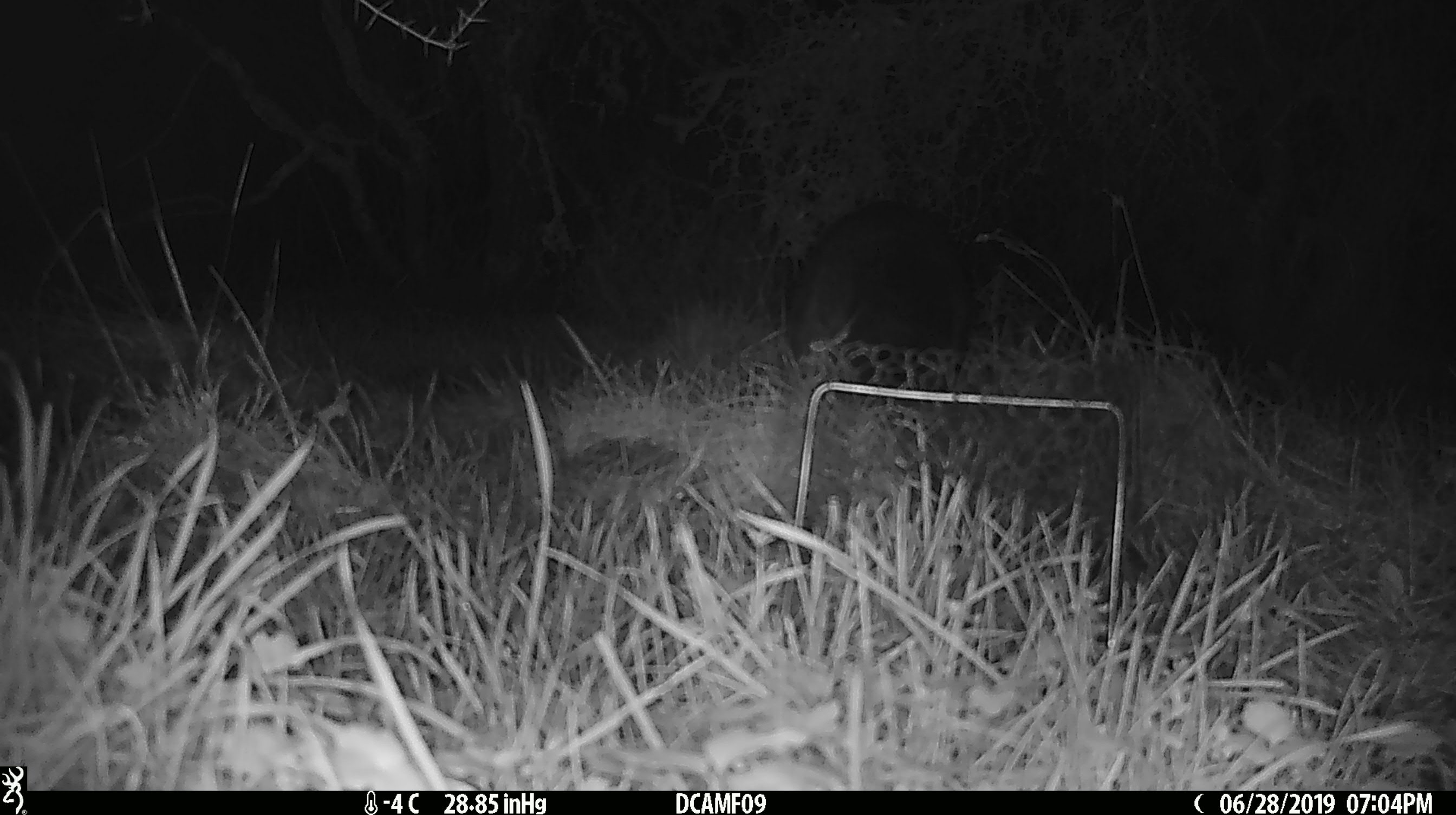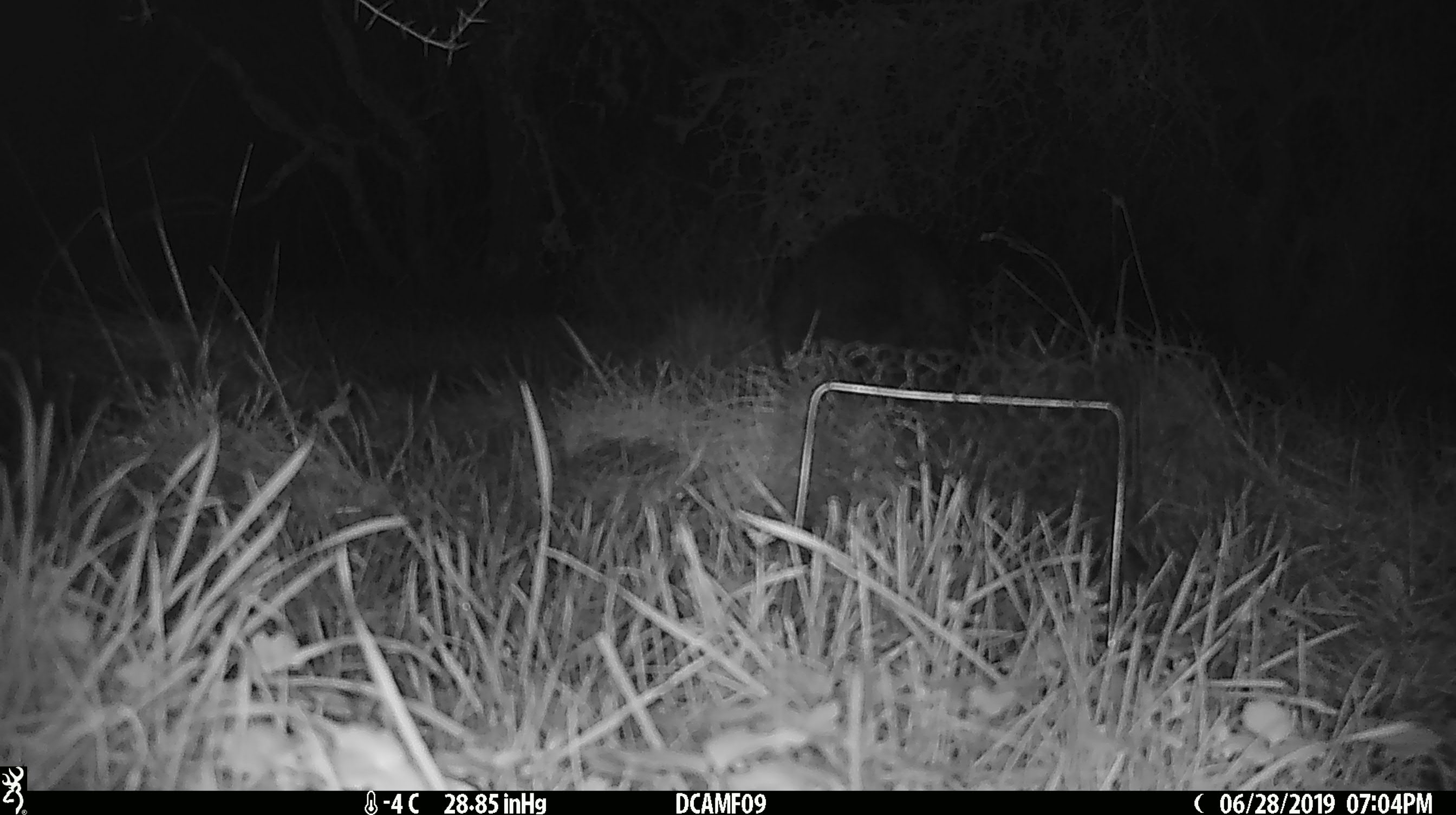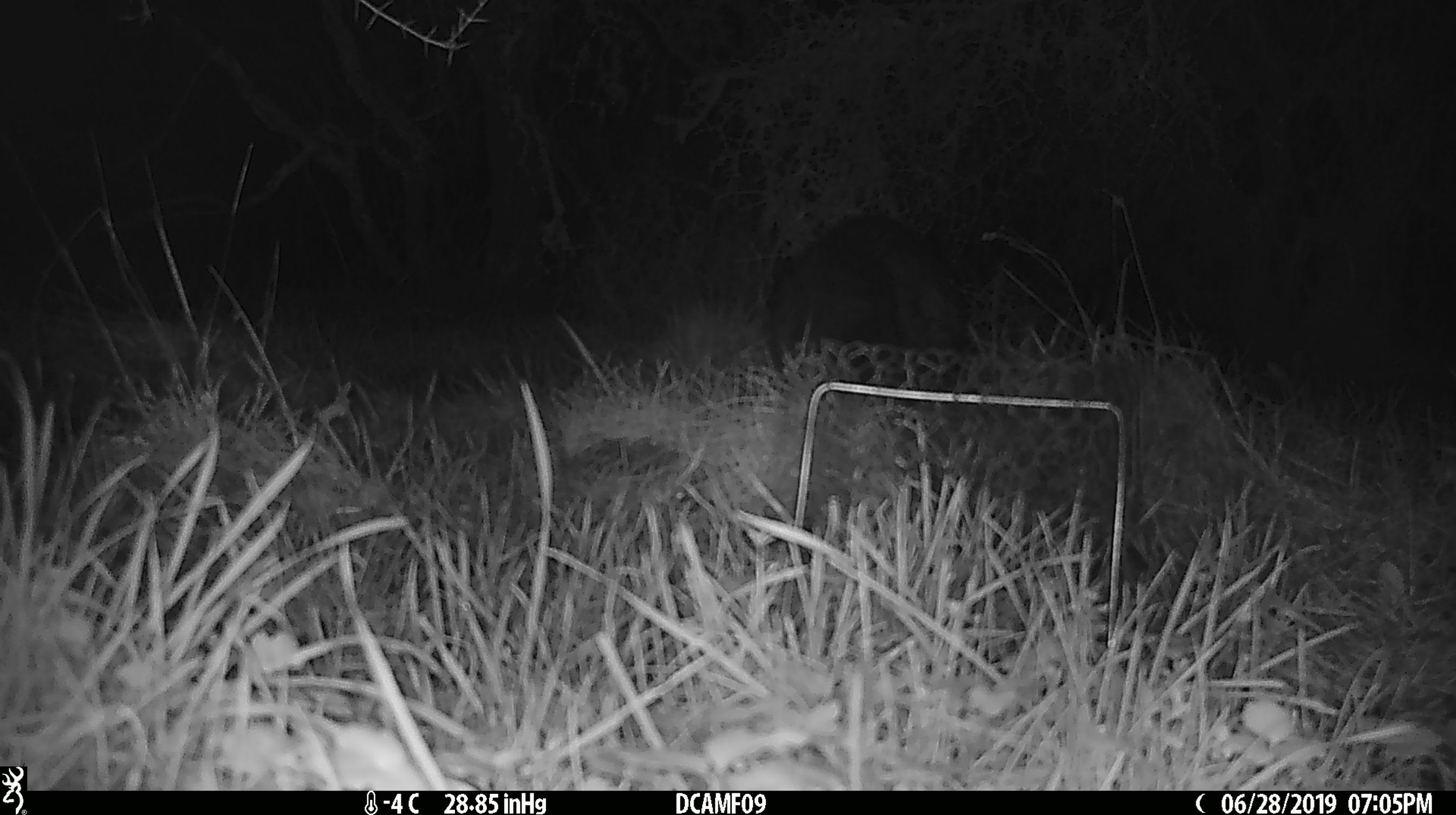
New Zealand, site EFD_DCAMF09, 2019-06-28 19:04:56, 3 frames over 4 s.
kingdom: Animalia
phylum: Chordata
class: Mammalia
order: Diprotodontia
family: Phalangeridae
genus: Trichosurus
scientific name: Trichosurus vulpecula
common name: common brushtail possum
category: possum